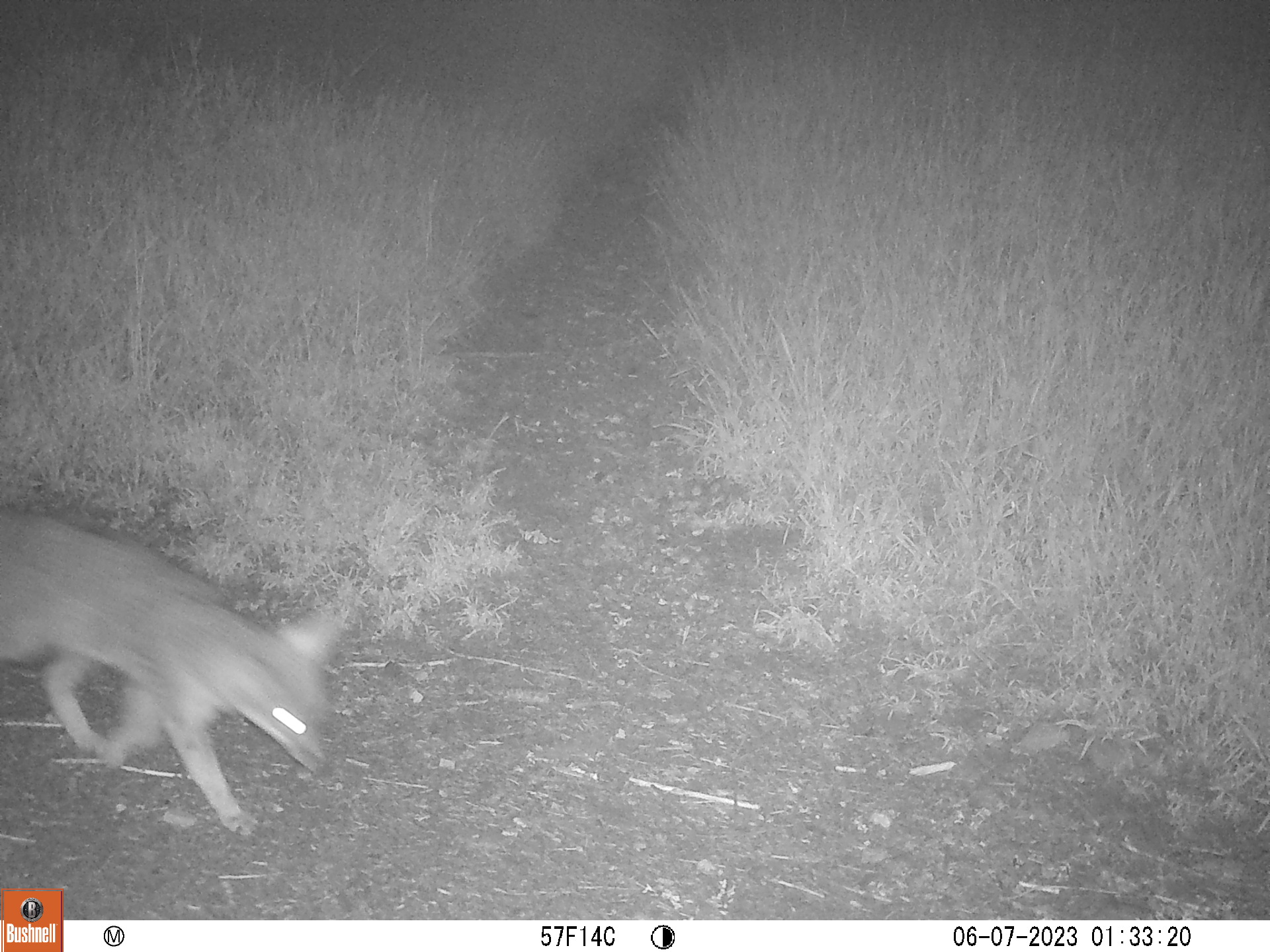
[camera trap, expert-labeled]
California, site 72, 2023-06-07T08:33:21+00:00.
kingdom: Animalia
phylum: Chordata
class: Mammalia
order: Carnivora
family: Canidae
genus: Urocyon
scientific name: Urocyon cinereoargenteus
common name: gray fox